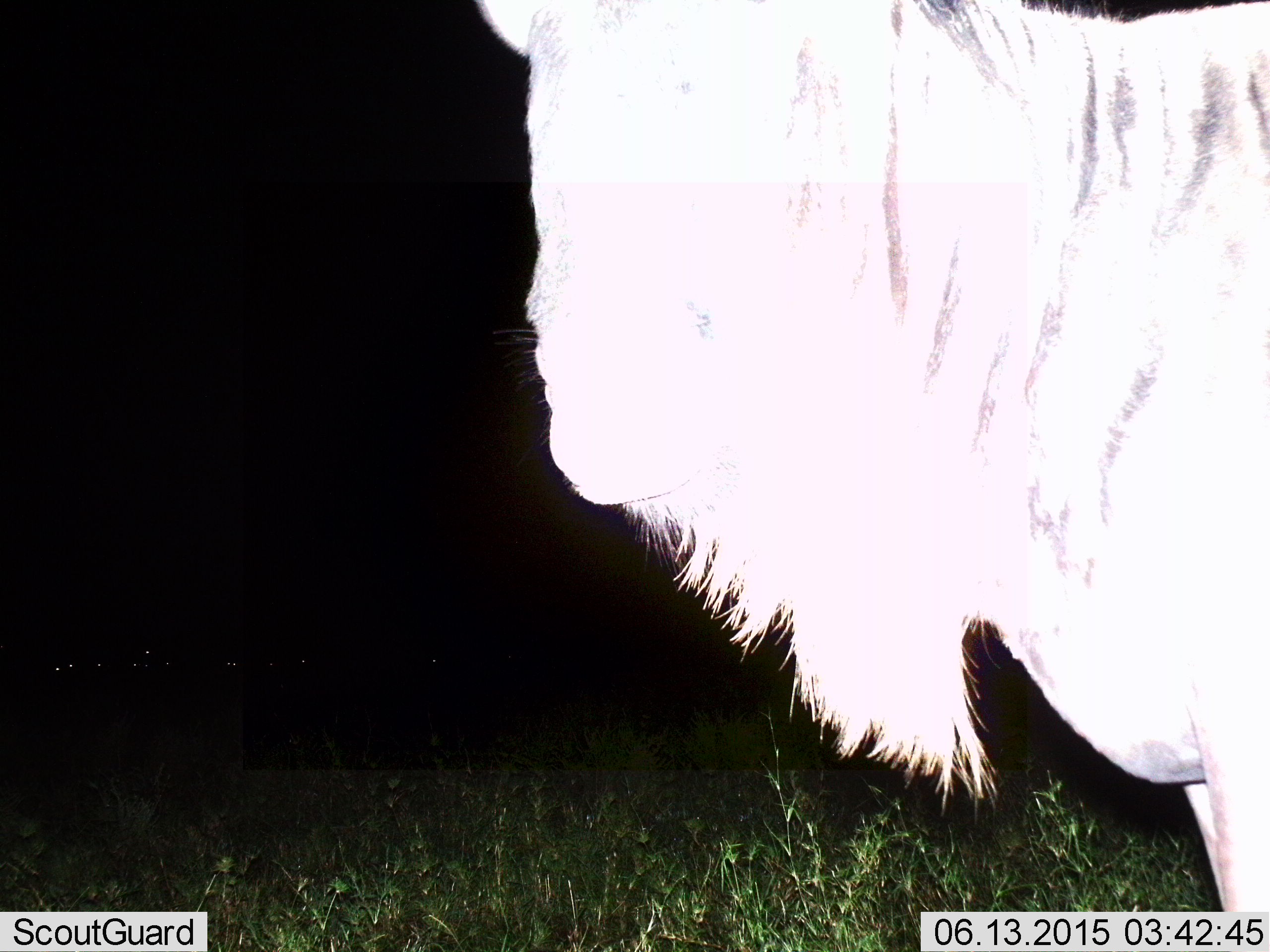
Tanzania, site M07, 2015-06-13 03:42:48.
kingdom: Animalia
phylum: Chordata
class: Mammalia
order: Artiodactyla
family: Bovidae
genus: Connochaetes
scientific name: Connochaetes taurinus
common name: blue wildebeest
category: wildebeest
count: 1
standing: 90%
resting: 10%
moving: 10%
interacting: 0%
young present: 0%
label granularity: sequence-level